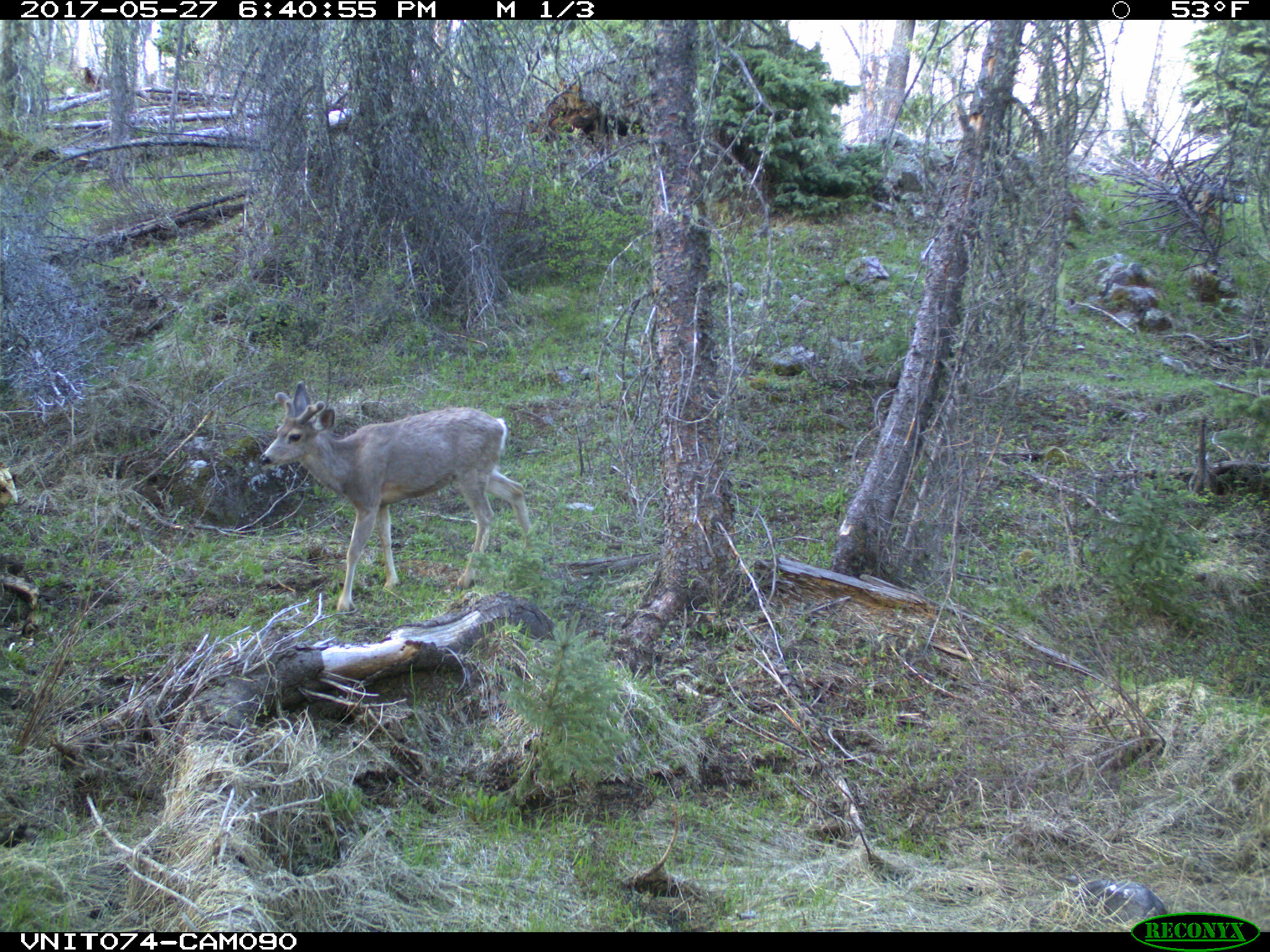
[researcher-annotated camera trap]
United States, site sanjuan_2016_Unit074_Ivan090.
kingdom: Animalia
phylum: Chordata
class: Mammalia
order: Artiodactyla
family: Cervidae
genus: Odocoileus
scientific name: Odocoileus hemionus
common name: mule deer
Odocoileus hemionus (mule deer).